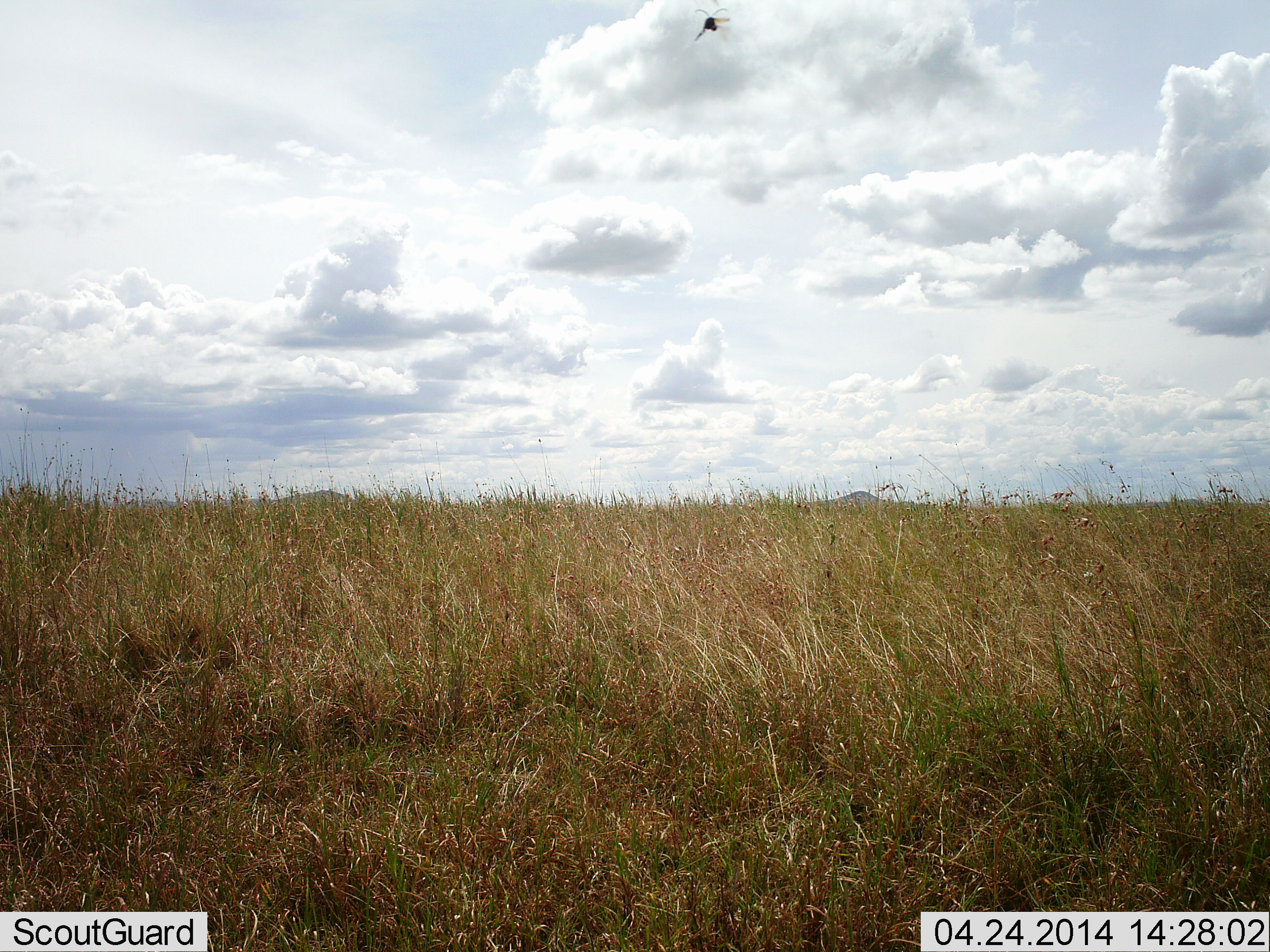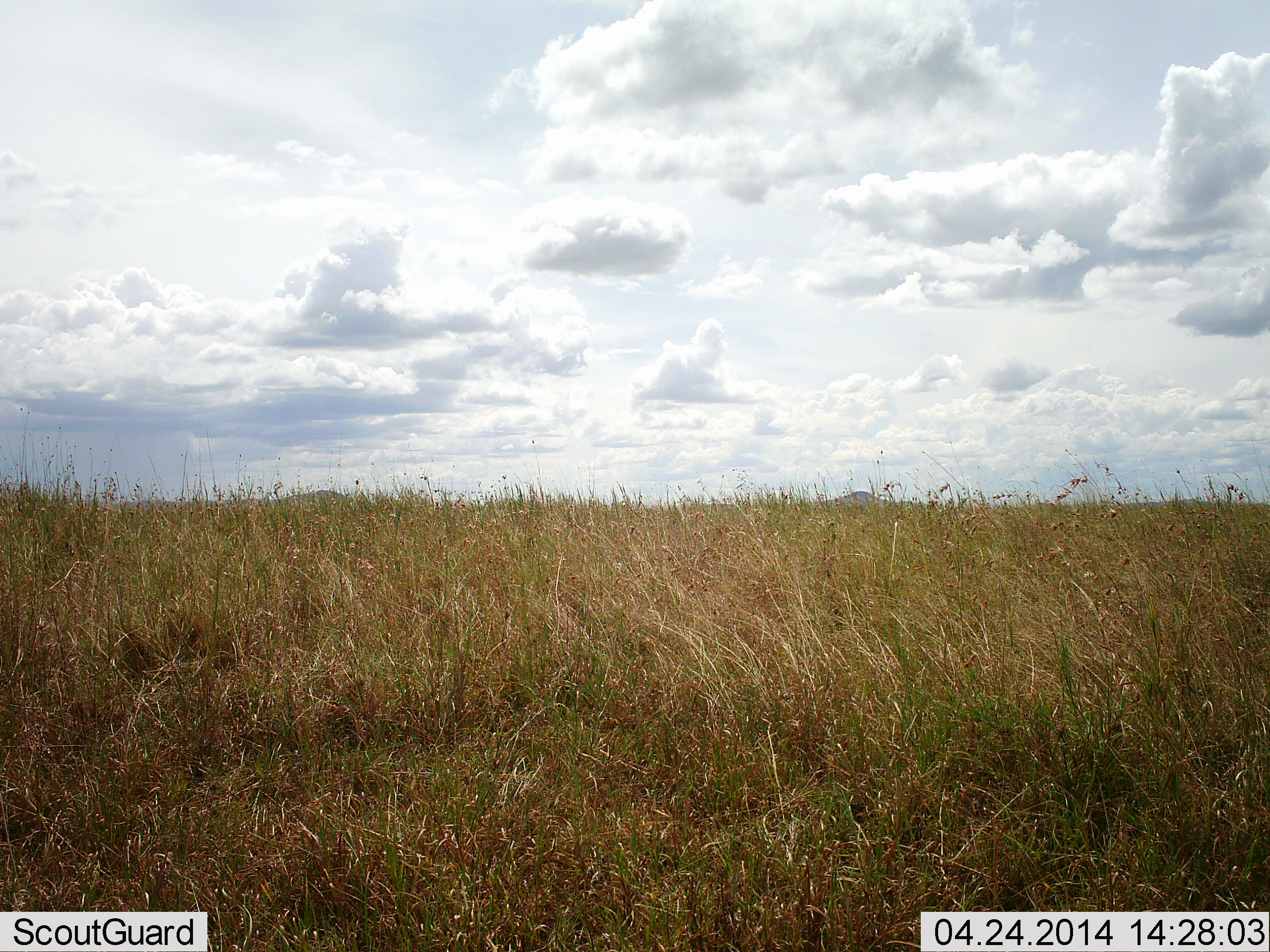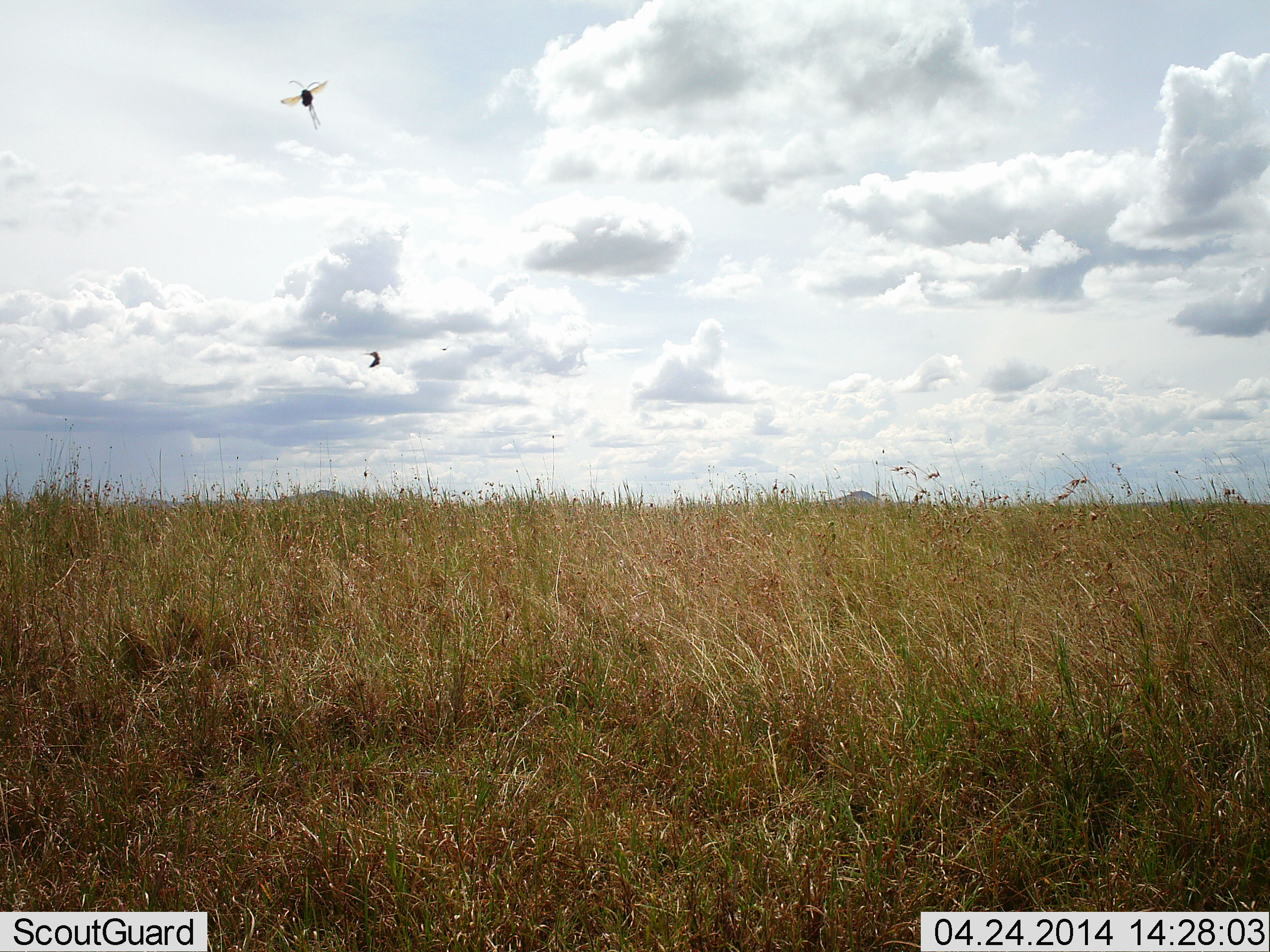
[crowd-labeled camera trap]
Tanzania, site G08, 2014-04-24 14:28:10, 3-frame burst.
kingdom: Animalia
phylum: Arthropoda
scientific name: Arthropoda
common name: arthropods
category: insectspider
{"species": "insectspider (arthropods) (Arthropoda)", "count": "2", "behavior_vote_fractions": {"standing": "0%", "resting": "0%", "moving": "100%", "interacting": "0%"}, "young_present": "0%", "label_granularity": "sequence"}